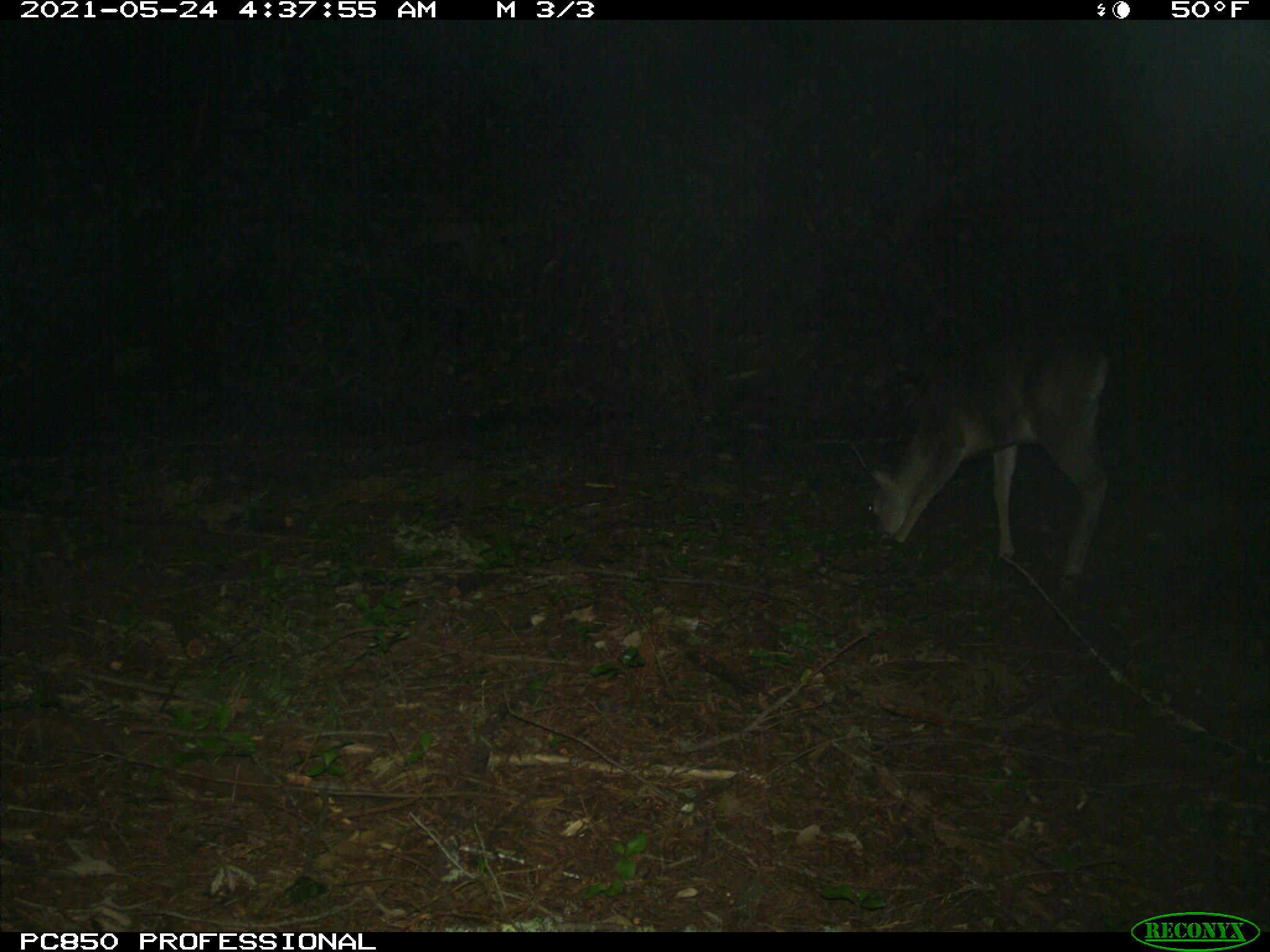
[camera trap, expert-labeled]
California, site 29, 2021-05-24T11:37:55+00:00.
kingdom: Animalia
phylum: Chordata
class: Mammalia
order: Artiodactyla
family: Cervidae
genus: Odocoileus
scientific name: Odocoileus hemionus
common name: mule deer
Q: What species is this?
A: Mule deer (Odocoileus hemionus).